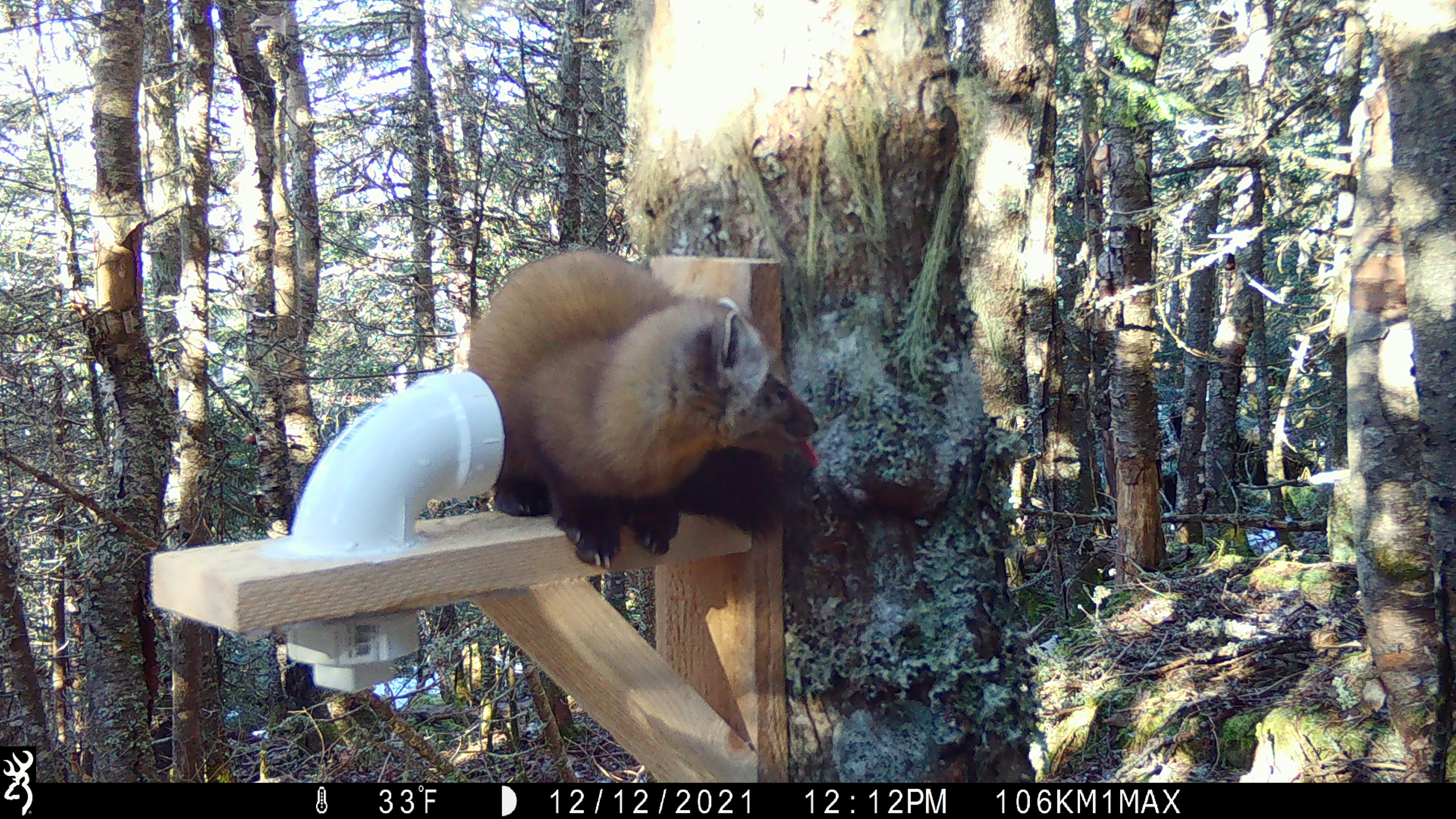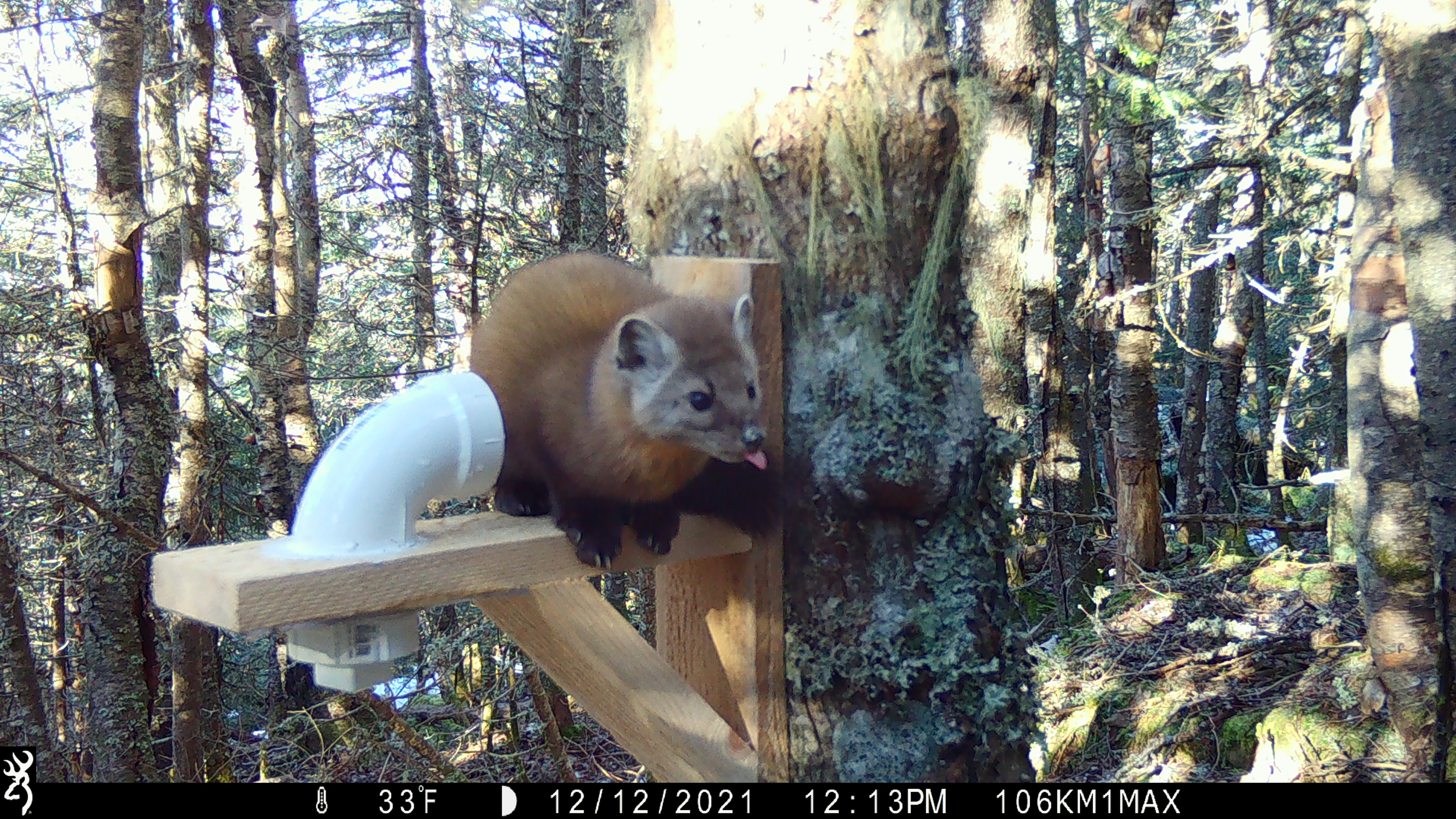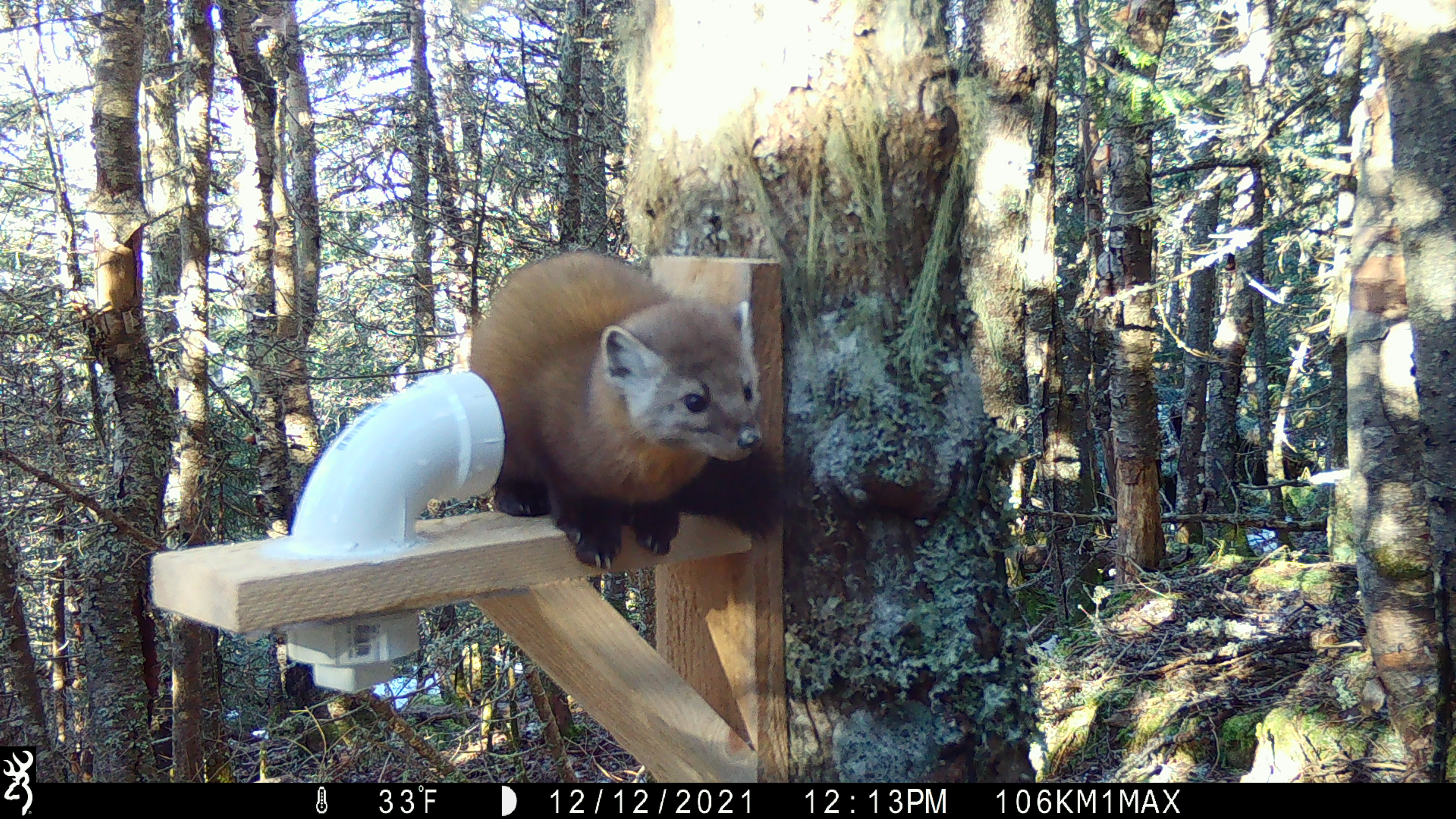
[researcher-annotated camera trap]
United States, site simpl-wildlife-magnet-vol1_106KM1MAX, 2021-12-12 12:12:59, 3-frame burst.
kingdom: Animalia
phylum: Chordata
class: Mammalia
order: Carnivora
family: Mustelidae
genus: Martes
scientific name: Martes americana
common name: american marten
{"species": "american marten (Martes americana)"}